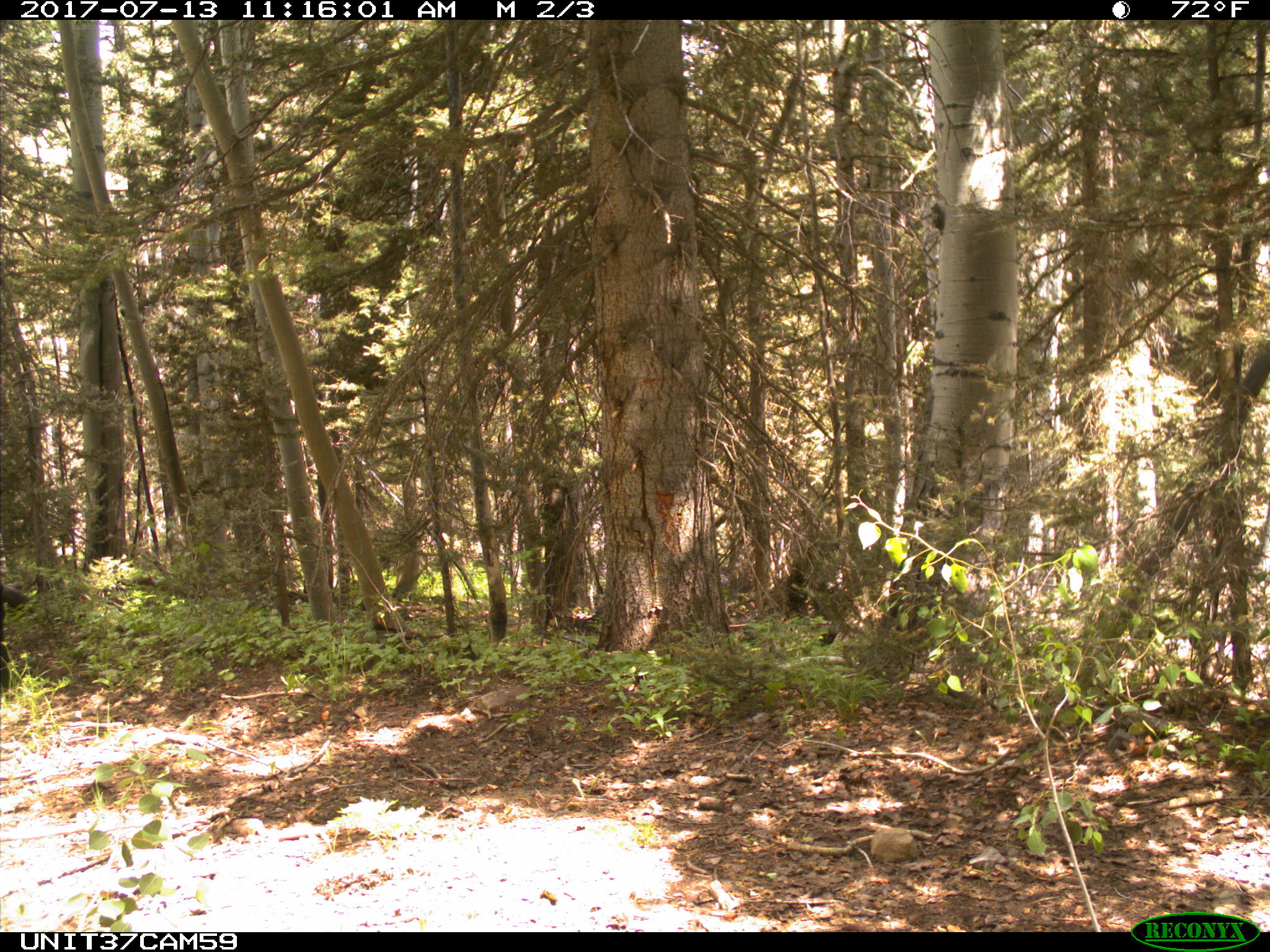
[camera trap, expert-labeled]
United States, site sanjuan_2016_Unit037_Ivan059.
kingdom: Animalia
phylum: Chordata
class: Mammalia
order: Artiodactyla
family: Bovidae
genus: Bos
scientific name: Bos taurus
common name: domestic cow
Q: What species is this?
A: Bos taurus (domestic cow).